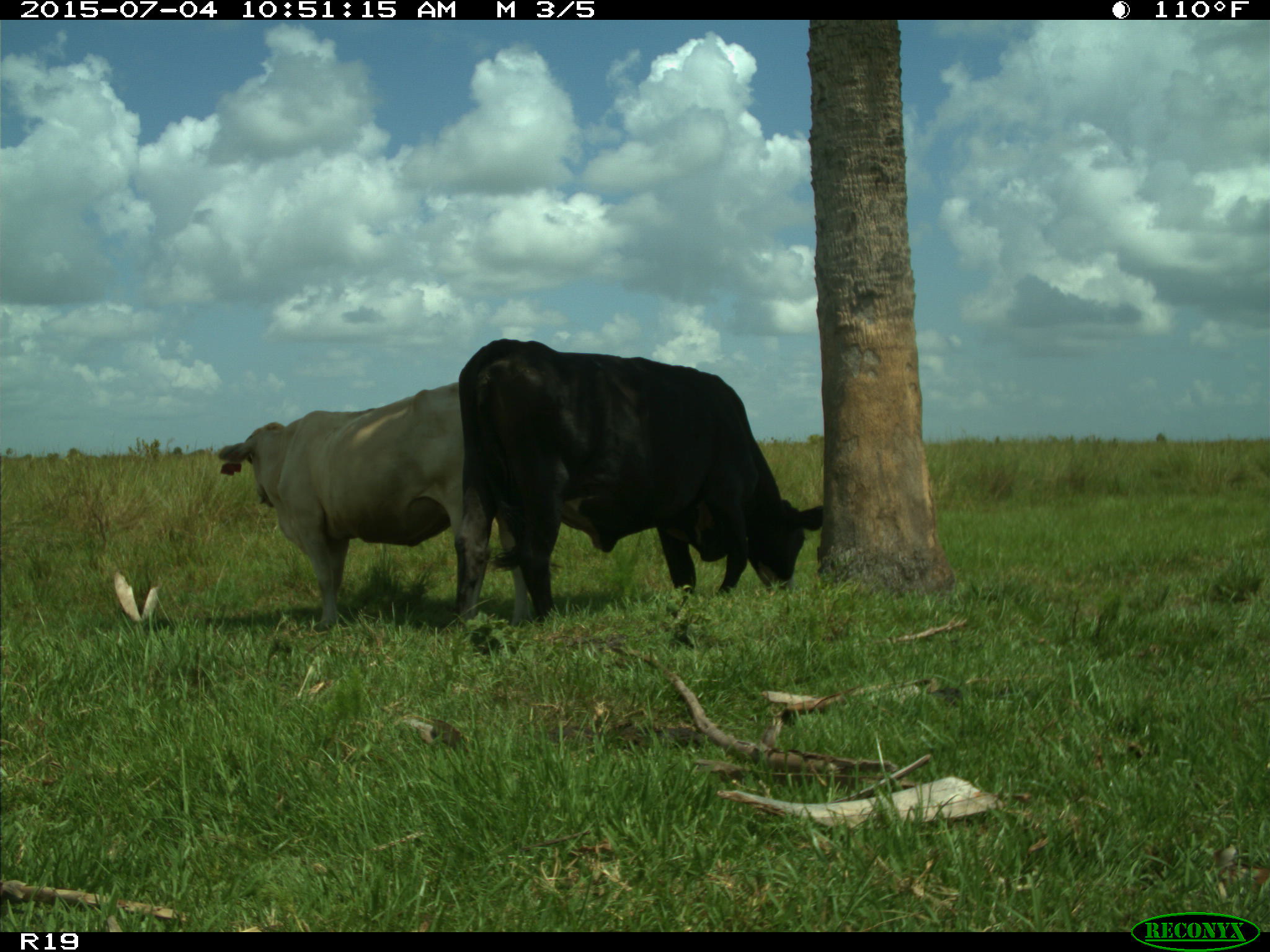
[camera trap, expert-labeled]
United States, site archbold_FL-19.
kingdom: Animalia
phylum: Chordata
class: Mammalia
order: Artiodactyla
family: Bovidae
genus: Bos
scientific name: Bos taurus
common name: domestic cow